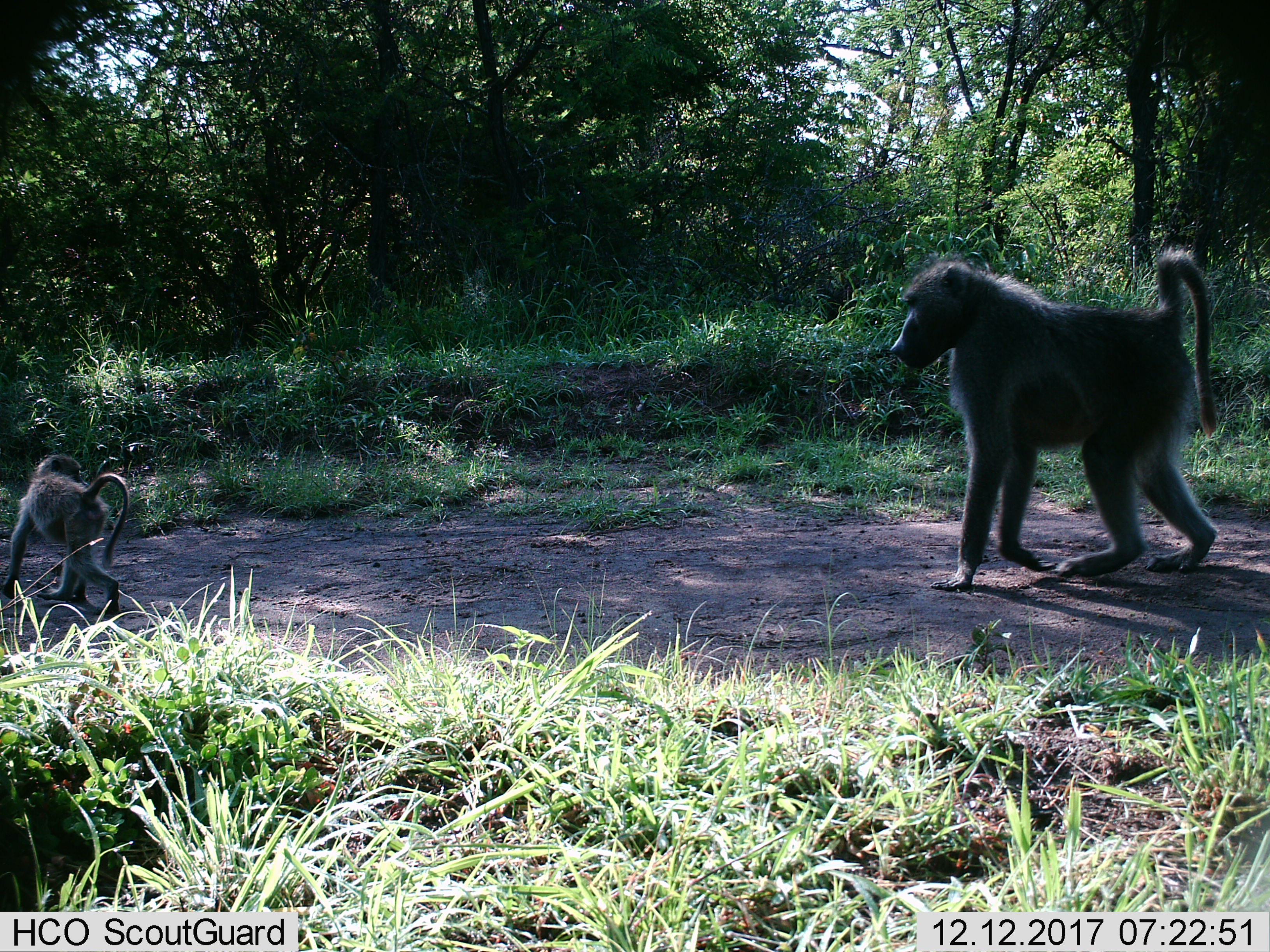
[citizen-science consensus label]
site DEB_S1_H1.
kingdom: Animalia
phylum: Chordata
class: Mammalia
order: Primates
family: Cercopithecidae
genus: Papio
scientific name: Papio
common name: baboon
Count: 2.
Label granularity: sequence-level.